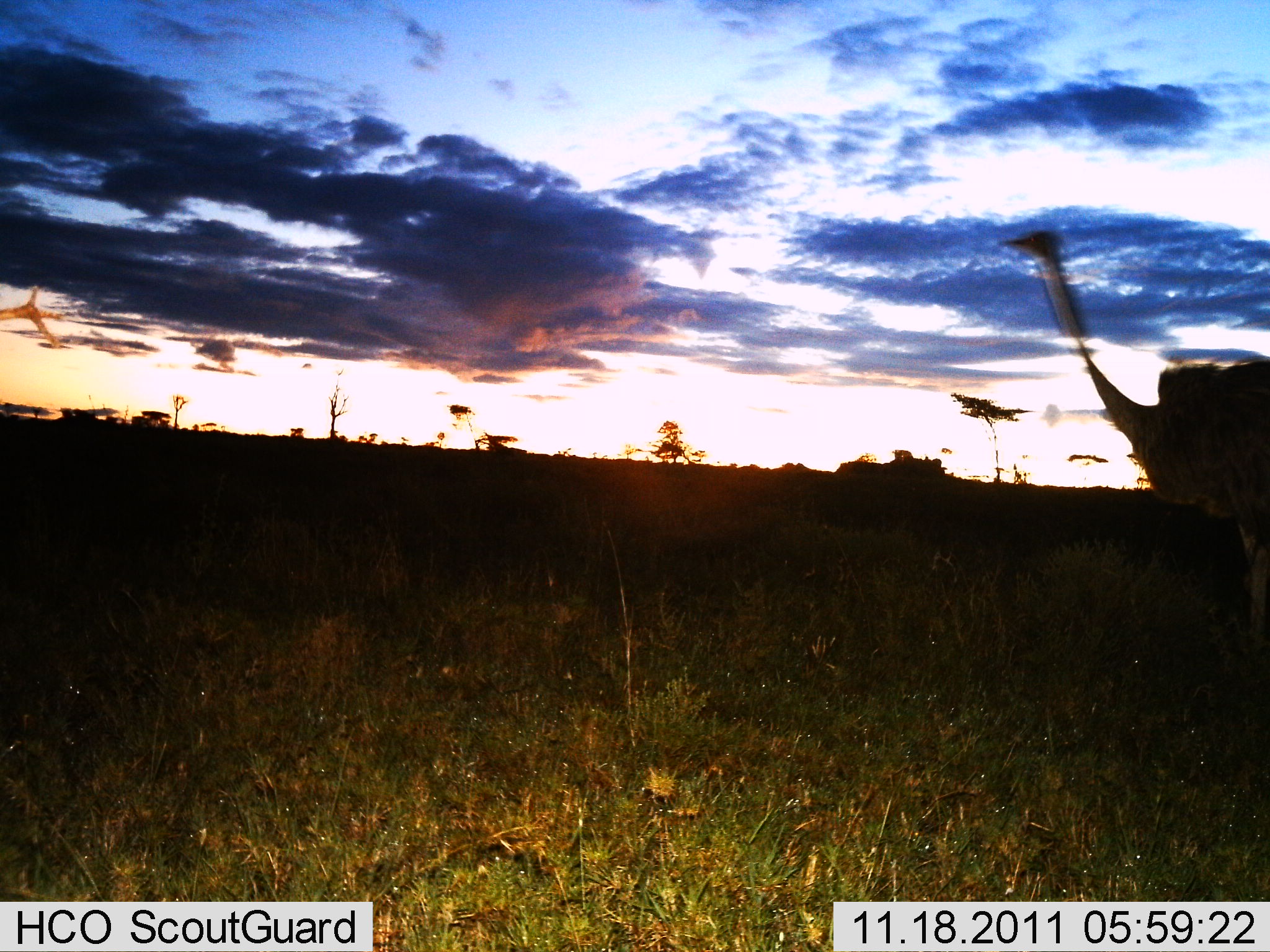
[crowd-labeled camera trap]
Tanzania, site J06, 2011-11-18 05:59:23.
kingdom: Animalia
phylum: Chordata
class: Aves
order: Struthioniformes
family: Struthionidae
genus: Struthio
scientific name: Struthio camelus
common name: ostrich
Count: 1.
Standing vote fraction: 23%.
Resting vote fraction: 0%.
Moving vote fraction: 77%.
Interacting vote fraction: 0%.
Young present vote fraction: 0%.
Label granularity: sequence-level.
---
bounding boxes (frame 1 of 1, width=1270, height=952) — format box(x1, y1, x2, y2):
animal: box(1001, 227, 1270, 647)